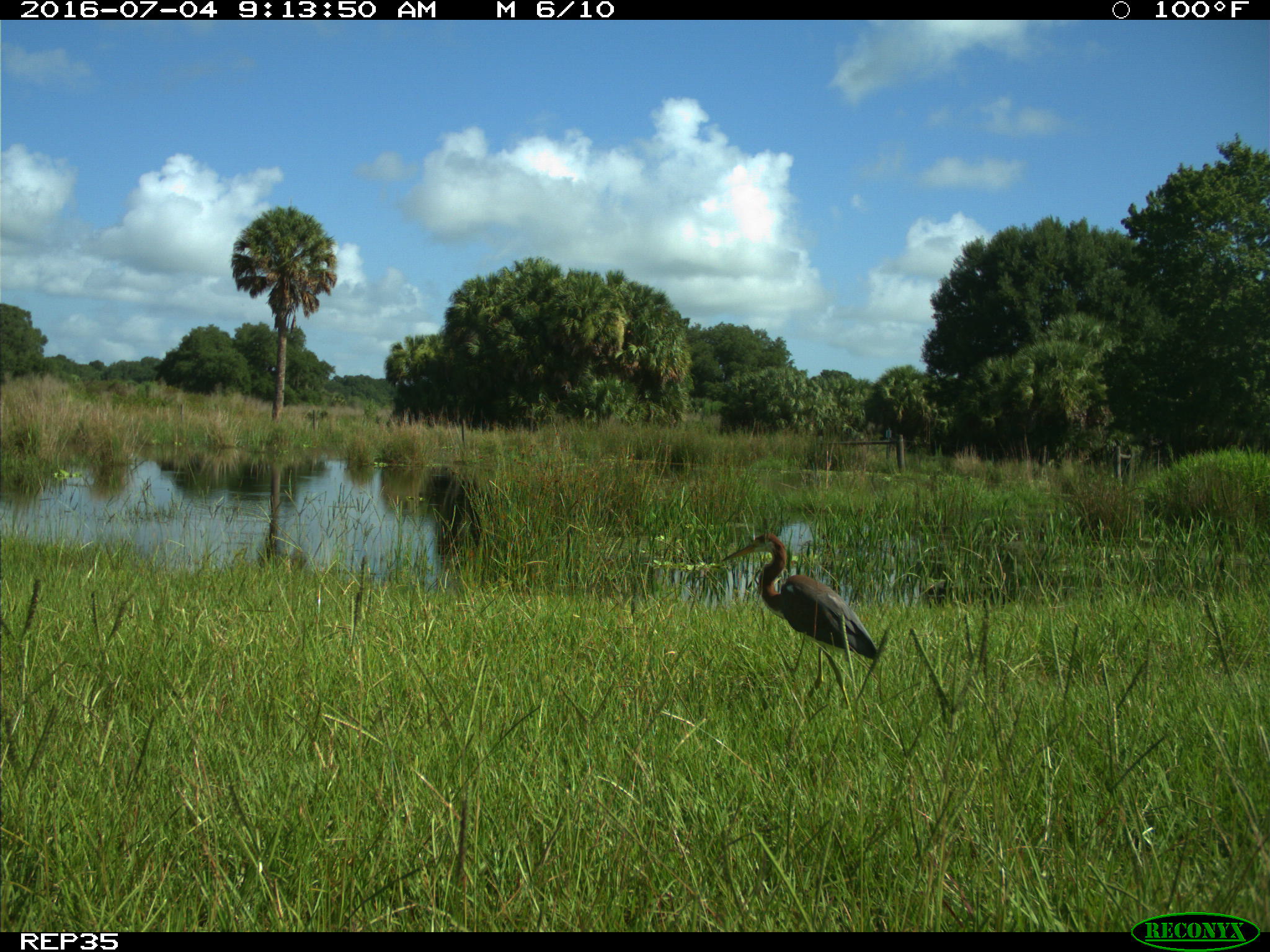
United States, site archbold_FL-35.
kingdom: Animalia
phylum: Chordata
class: Aves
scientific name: Aves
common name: birds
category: unidentified bird